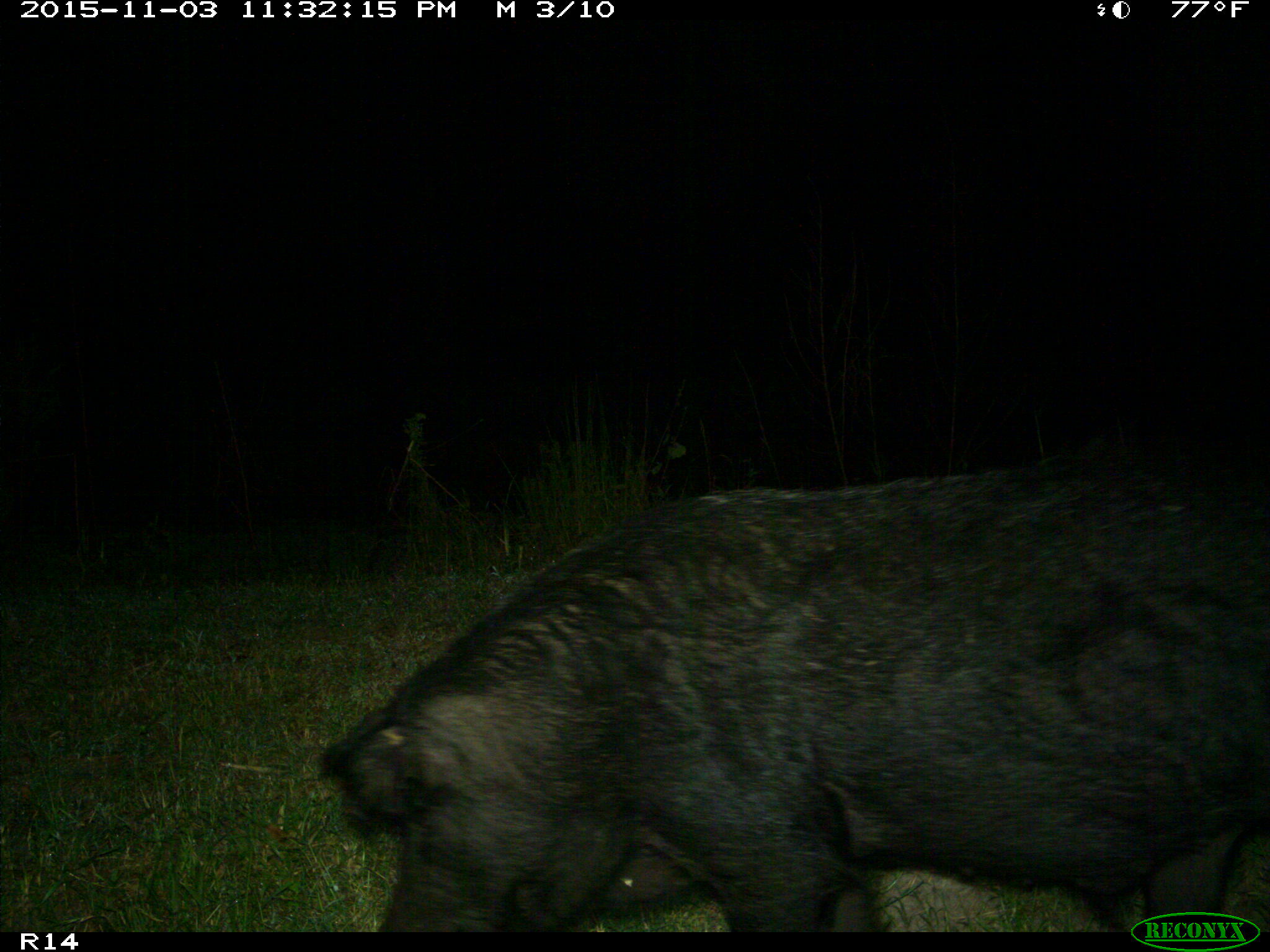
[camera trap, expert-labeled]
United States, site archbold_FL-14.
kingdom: Animalia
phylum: Chordata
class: Mammalia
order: Artiodactyla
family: Suidae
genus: Sus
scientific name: Sus scrofa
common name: wild boar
Sus scrofa (wild boar).